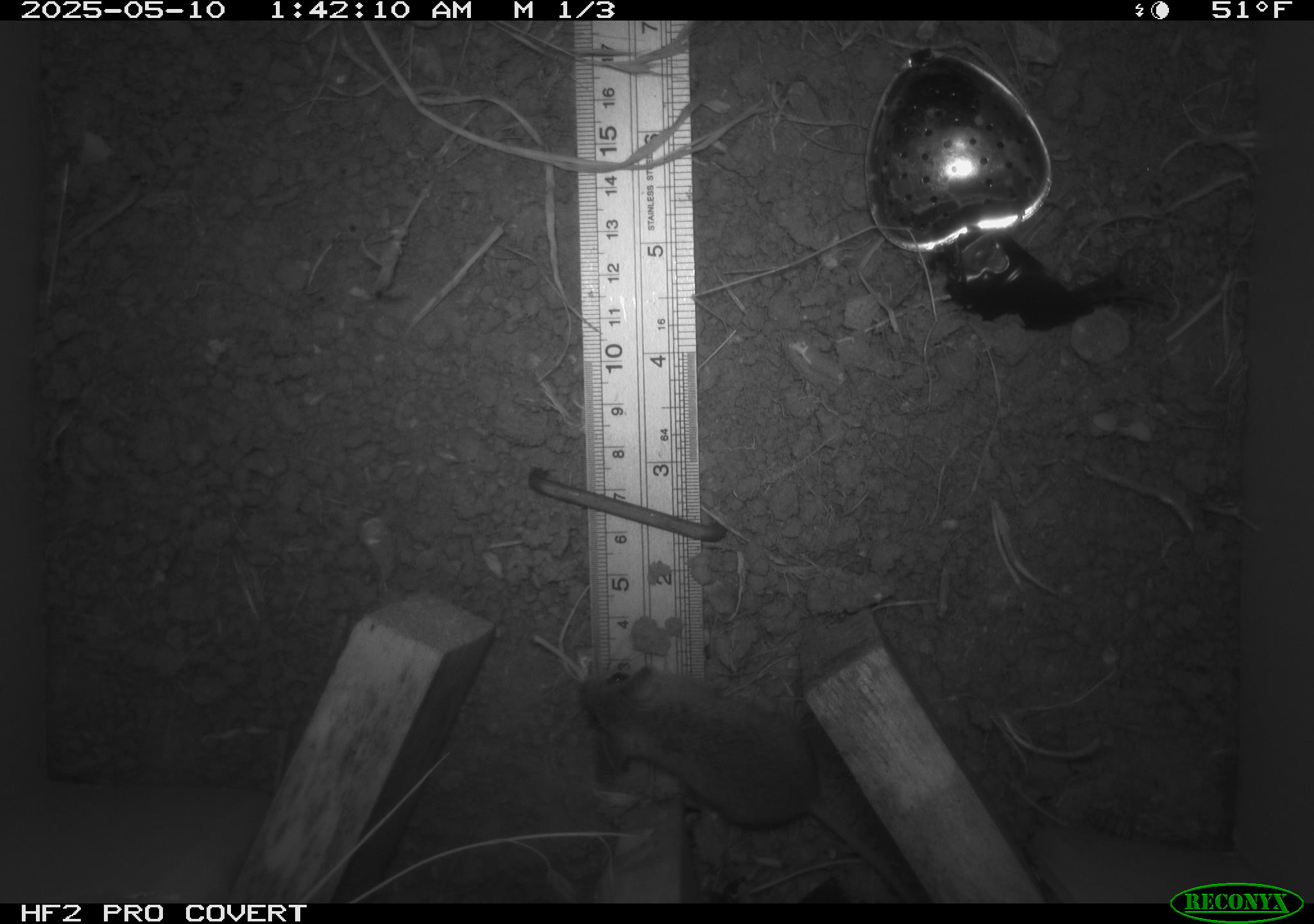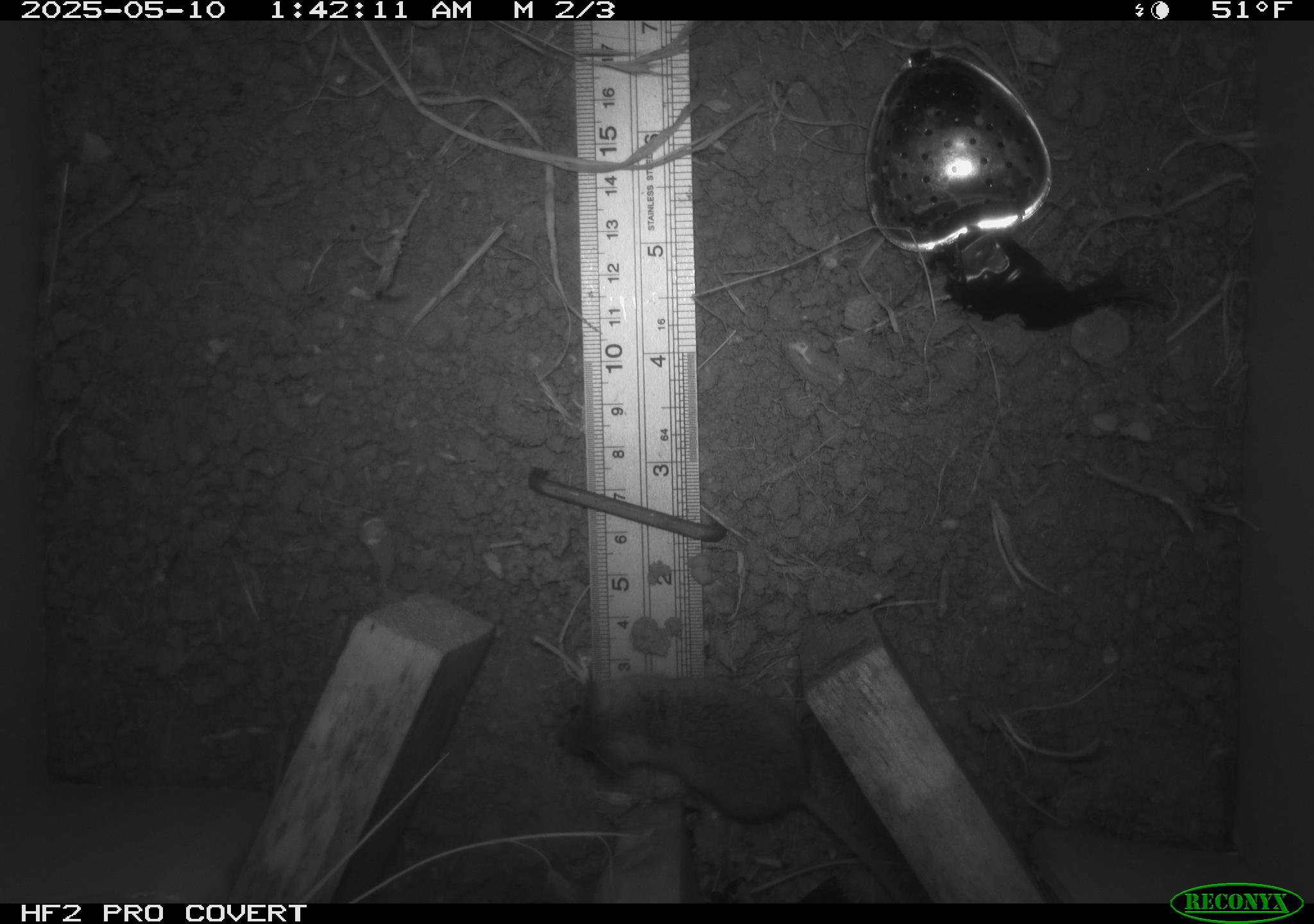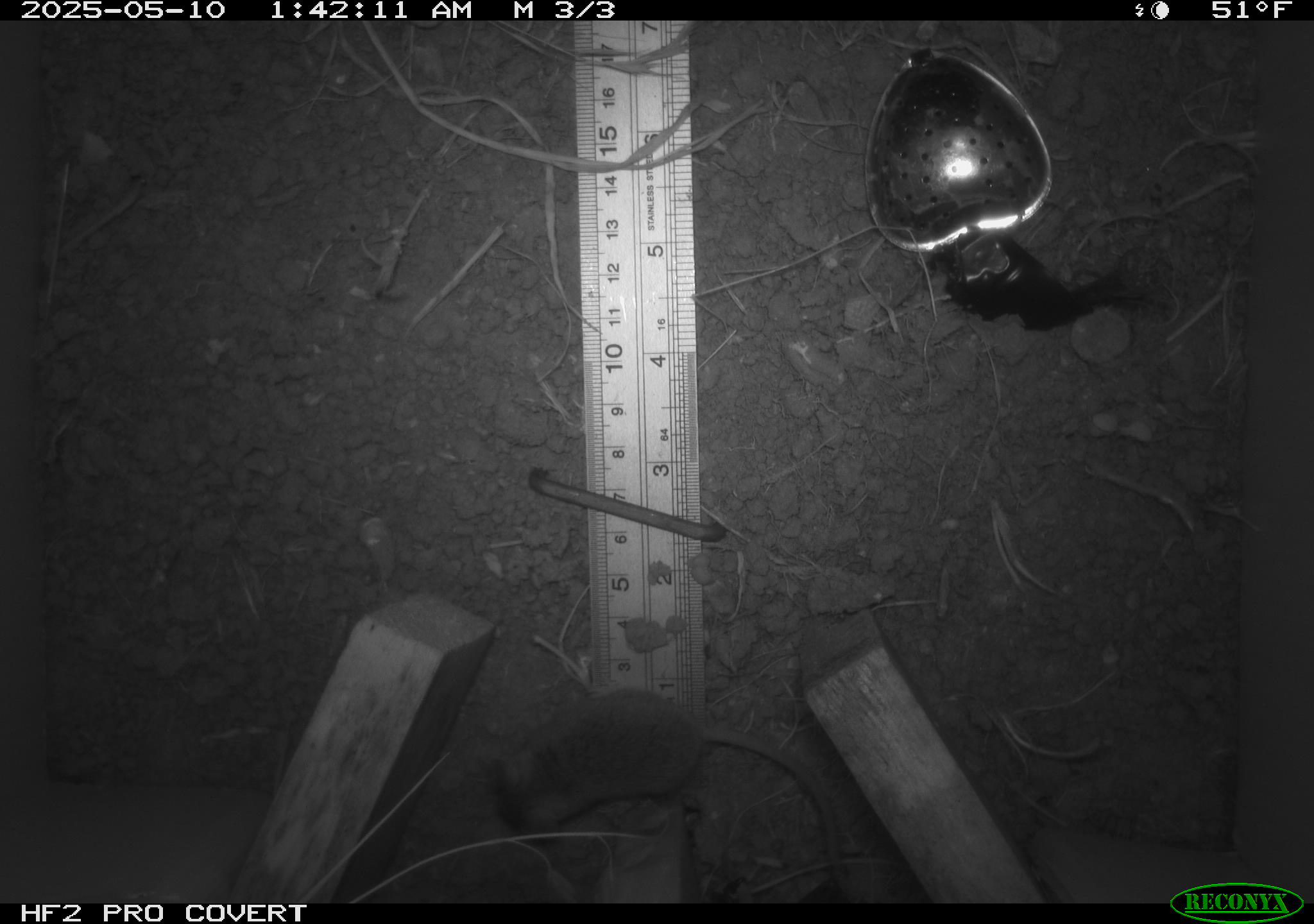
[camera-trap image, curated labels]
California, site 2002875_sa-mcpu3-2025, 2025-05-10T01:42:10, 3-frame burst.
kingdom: Animalia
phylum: Chordata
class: Mammalia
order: Rodentia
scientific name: Rodentia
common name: mouse species